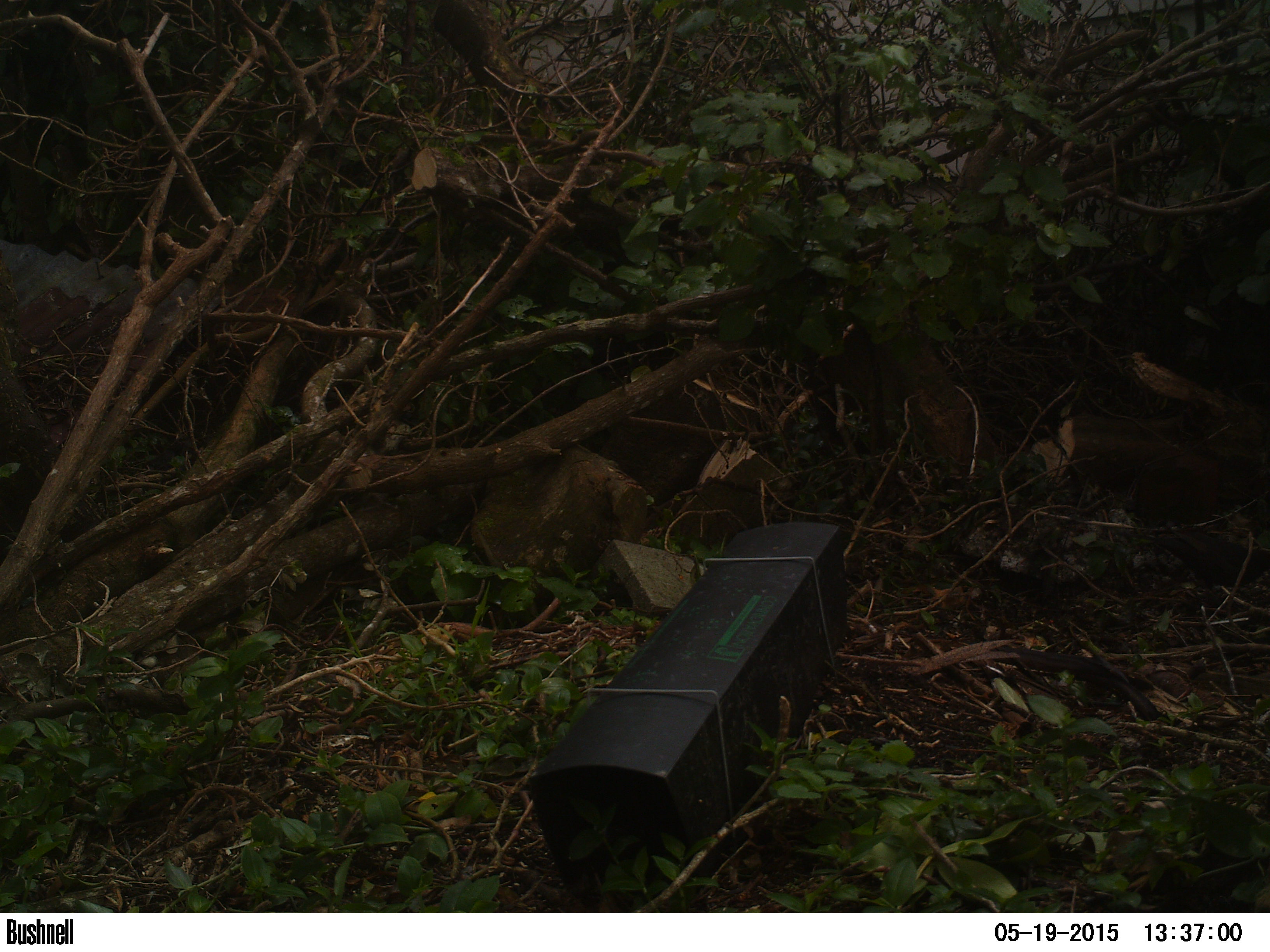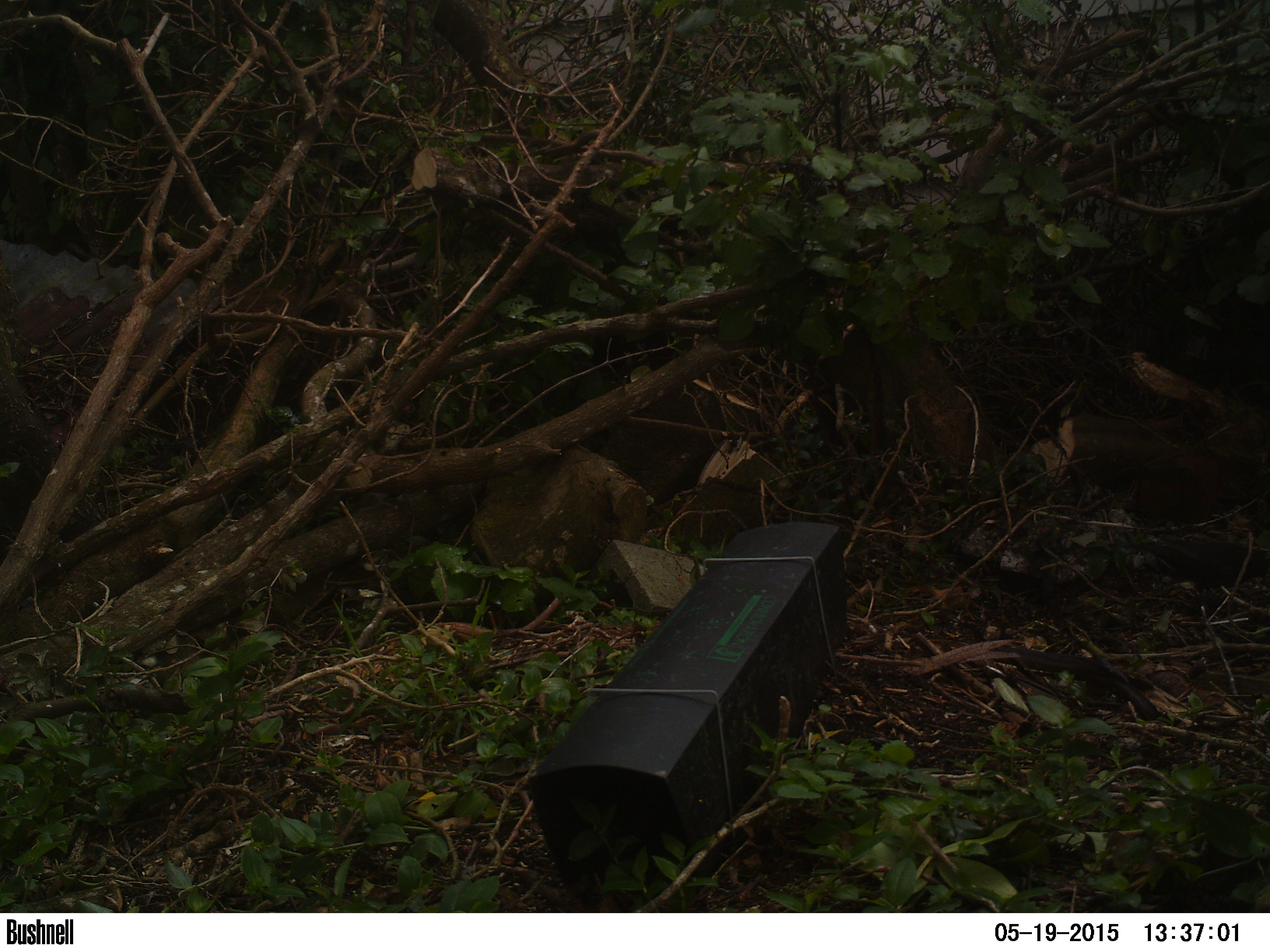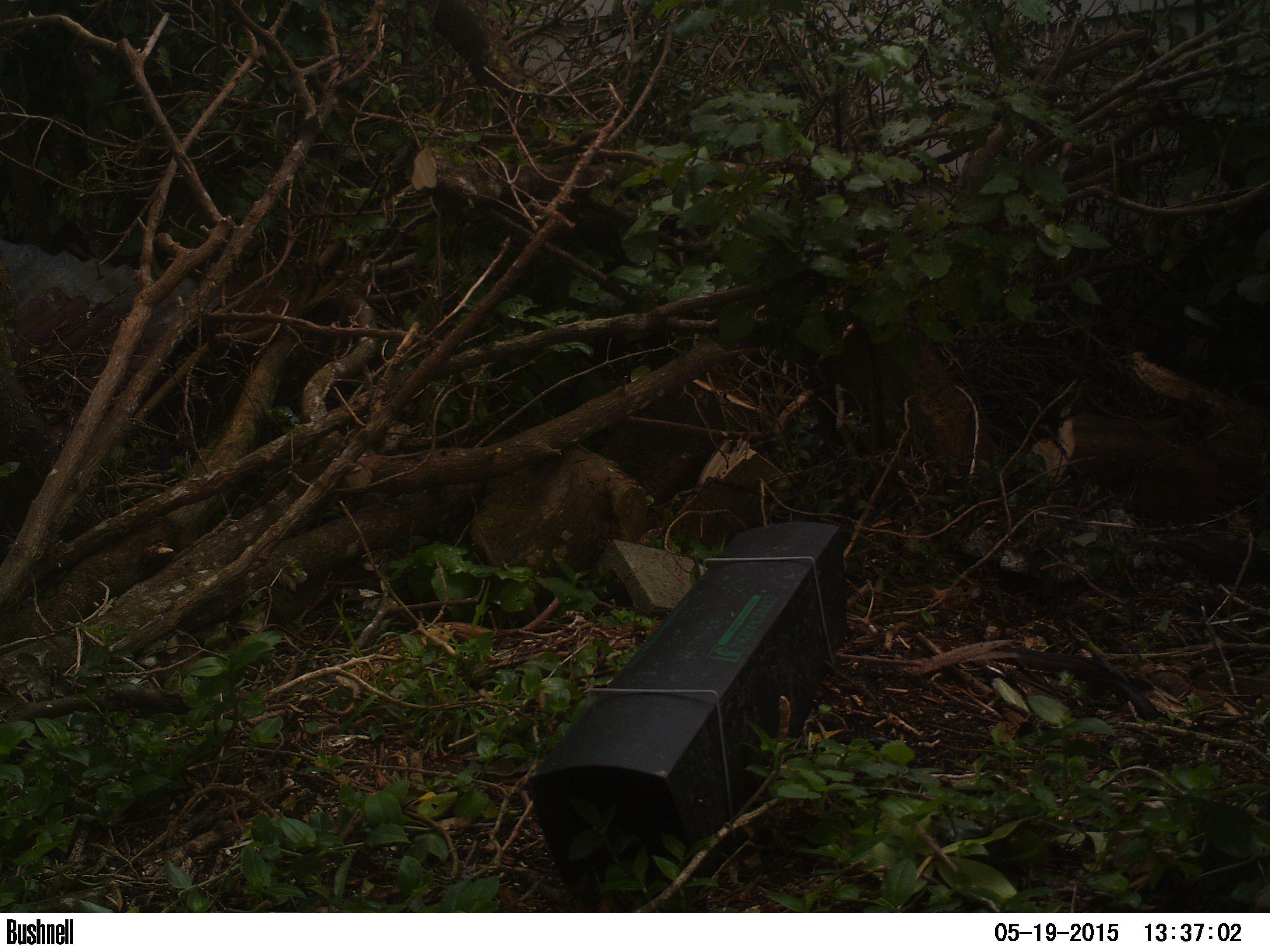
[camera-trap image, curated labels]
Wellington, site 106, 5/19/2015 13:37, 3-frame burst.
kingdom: Animalia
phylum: Chordata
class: Aves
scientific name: Aves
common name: bird